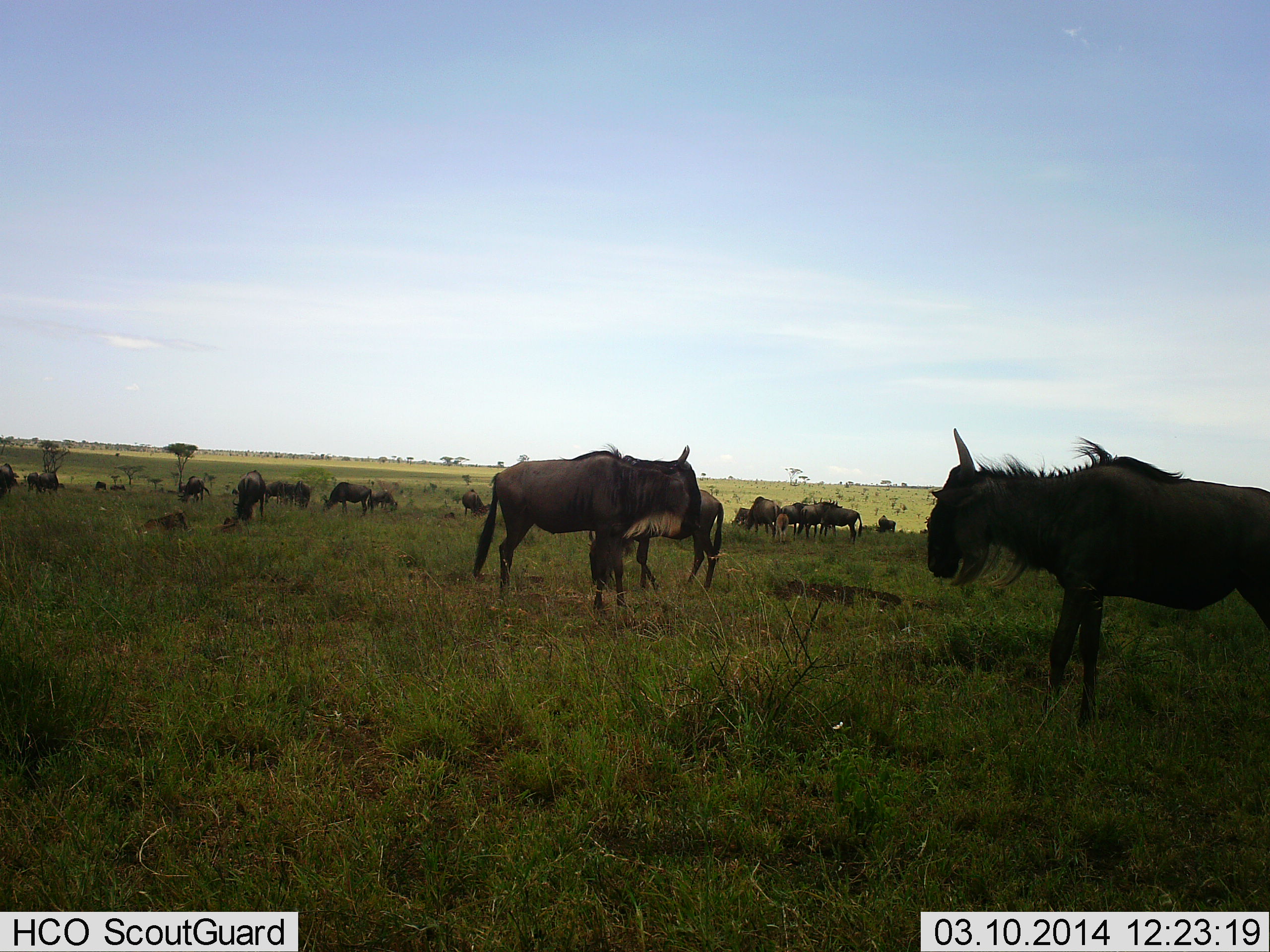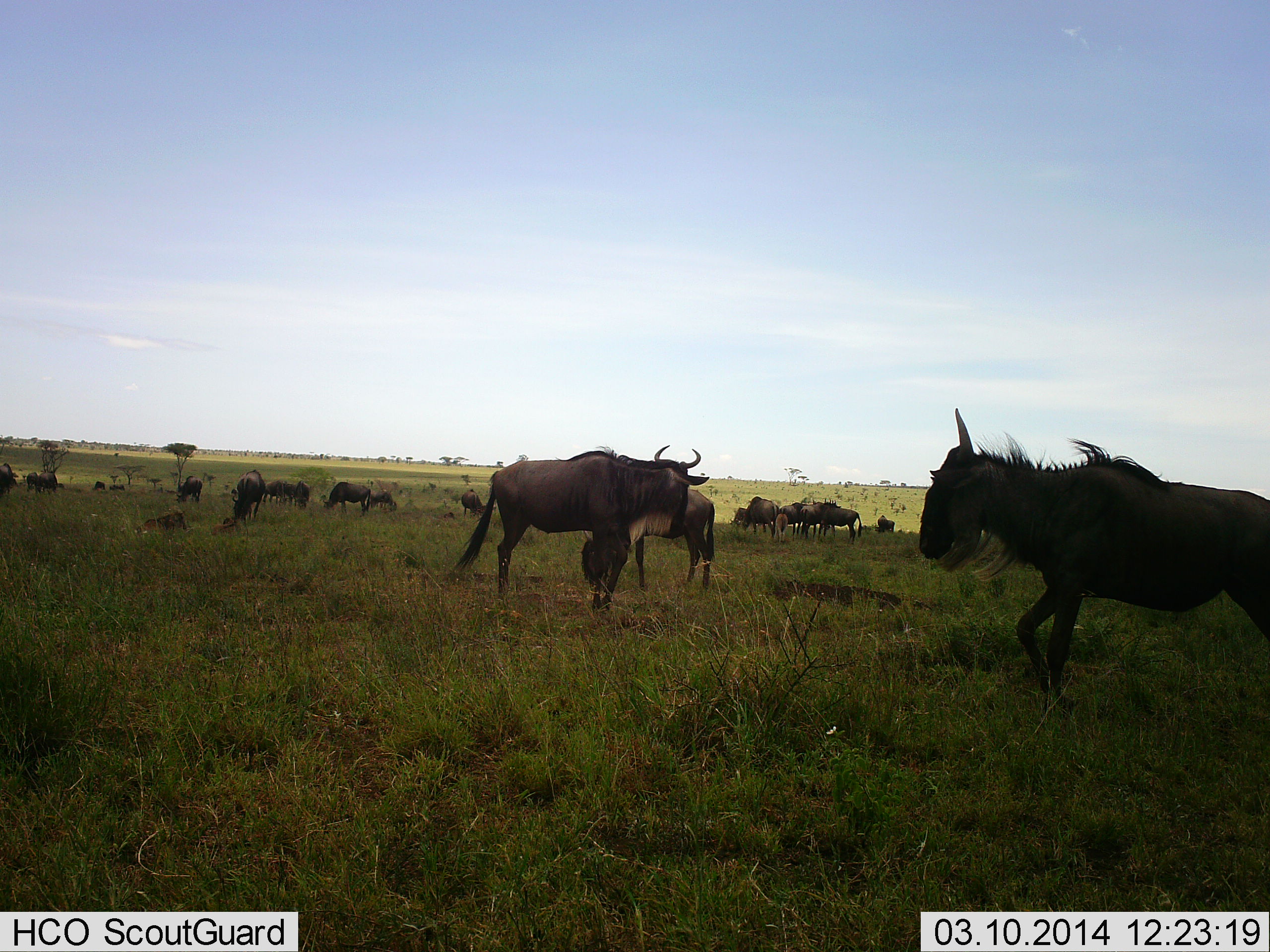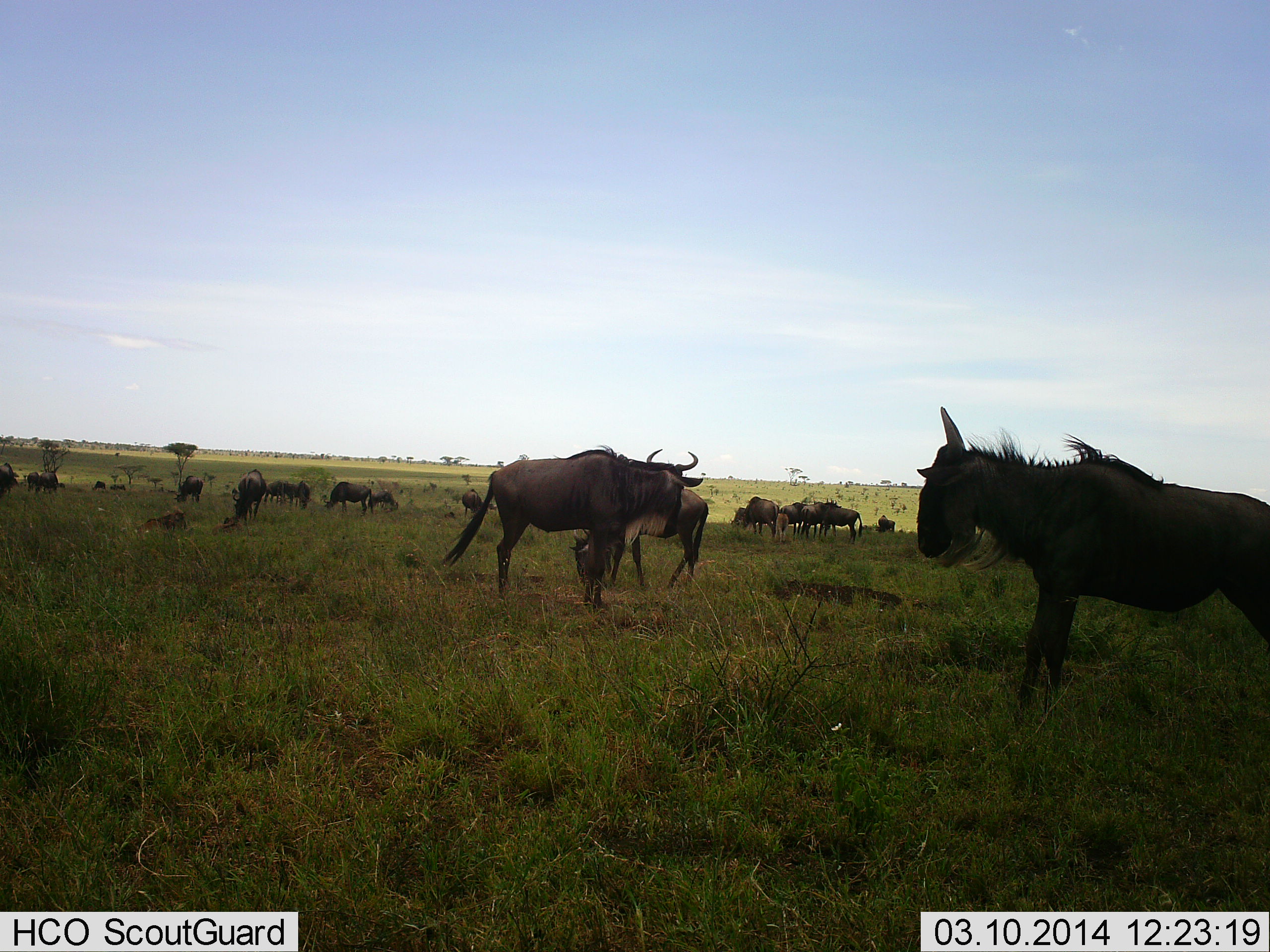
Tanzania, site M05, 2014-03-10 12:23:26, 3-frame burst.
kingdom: Animalia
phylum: Chordata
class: Mammalia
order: Artiodactyla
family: Bovidae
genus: Connochaetes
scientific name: Connochaetes taurinus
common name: blue wildebeest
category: wildebeest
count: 11-50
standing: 100%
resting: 20%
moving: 40%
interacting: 0%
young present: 0%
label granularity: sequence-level